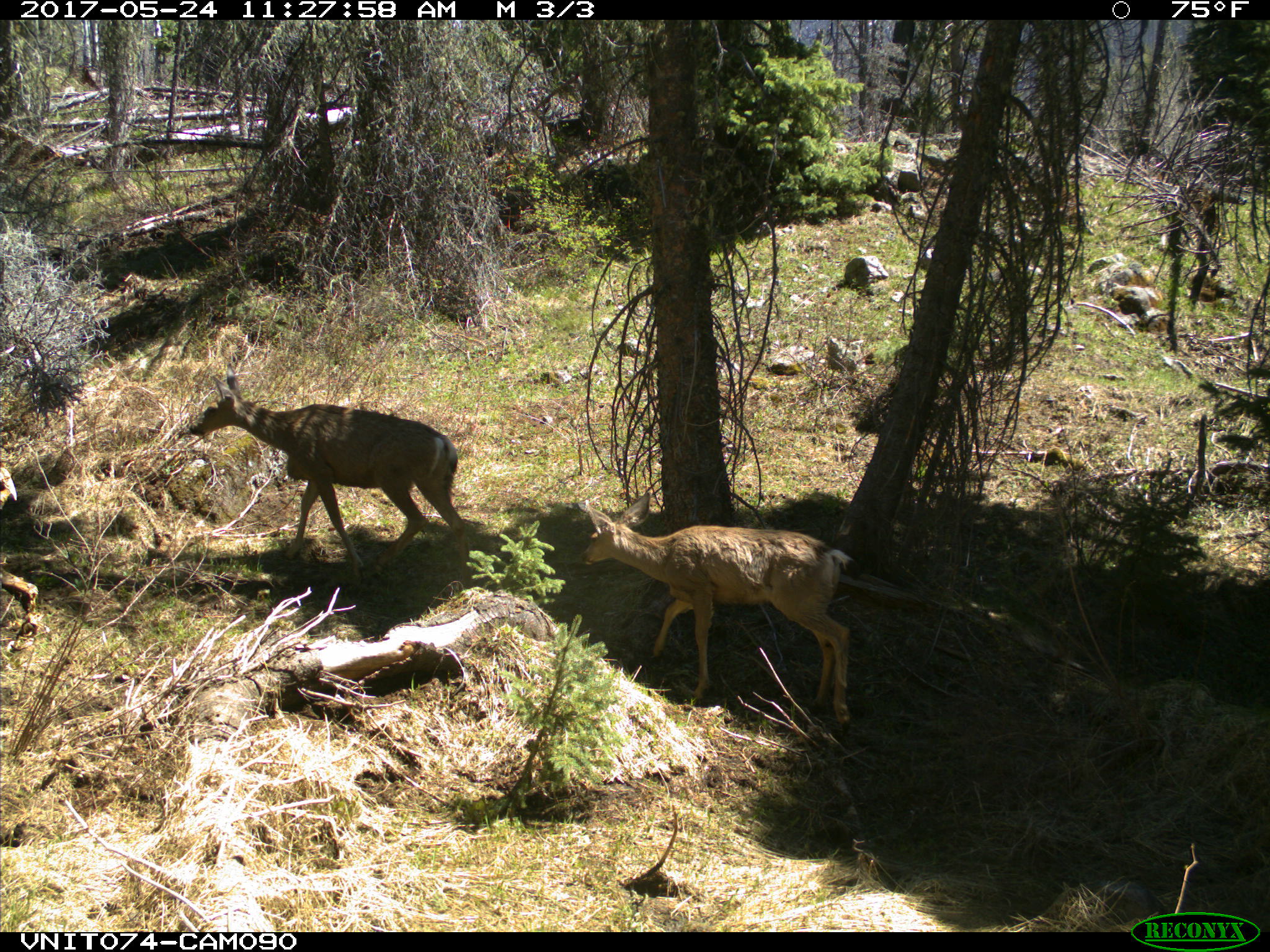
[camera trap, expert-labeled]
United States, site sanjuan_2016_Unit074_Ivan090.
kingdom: Animalia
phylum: Chordata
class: Mammalia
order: Artiodactyla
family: Cervidae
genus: Odocoileus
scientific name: Odocoileus hemionus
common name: mule deer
Odocoileus hemionus (mule deer).